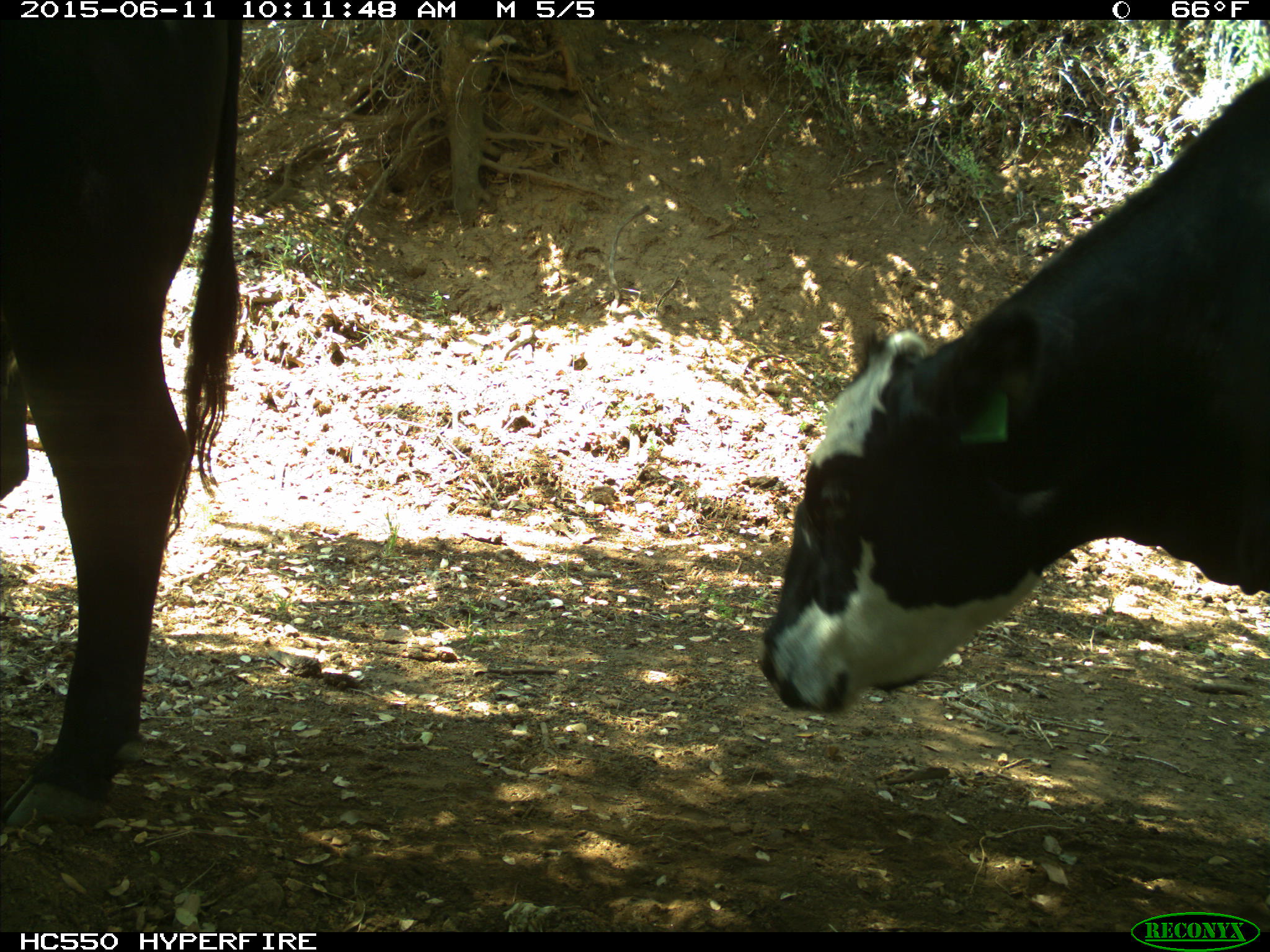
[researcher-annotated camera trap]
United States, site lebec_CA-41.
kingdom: Animalia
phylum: Chordata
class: Mammalia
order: Artiodactyla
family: Bovidae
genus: Bos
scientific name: Bos taurus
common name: domestic cow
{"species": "Bos taurus (domestic cow)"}